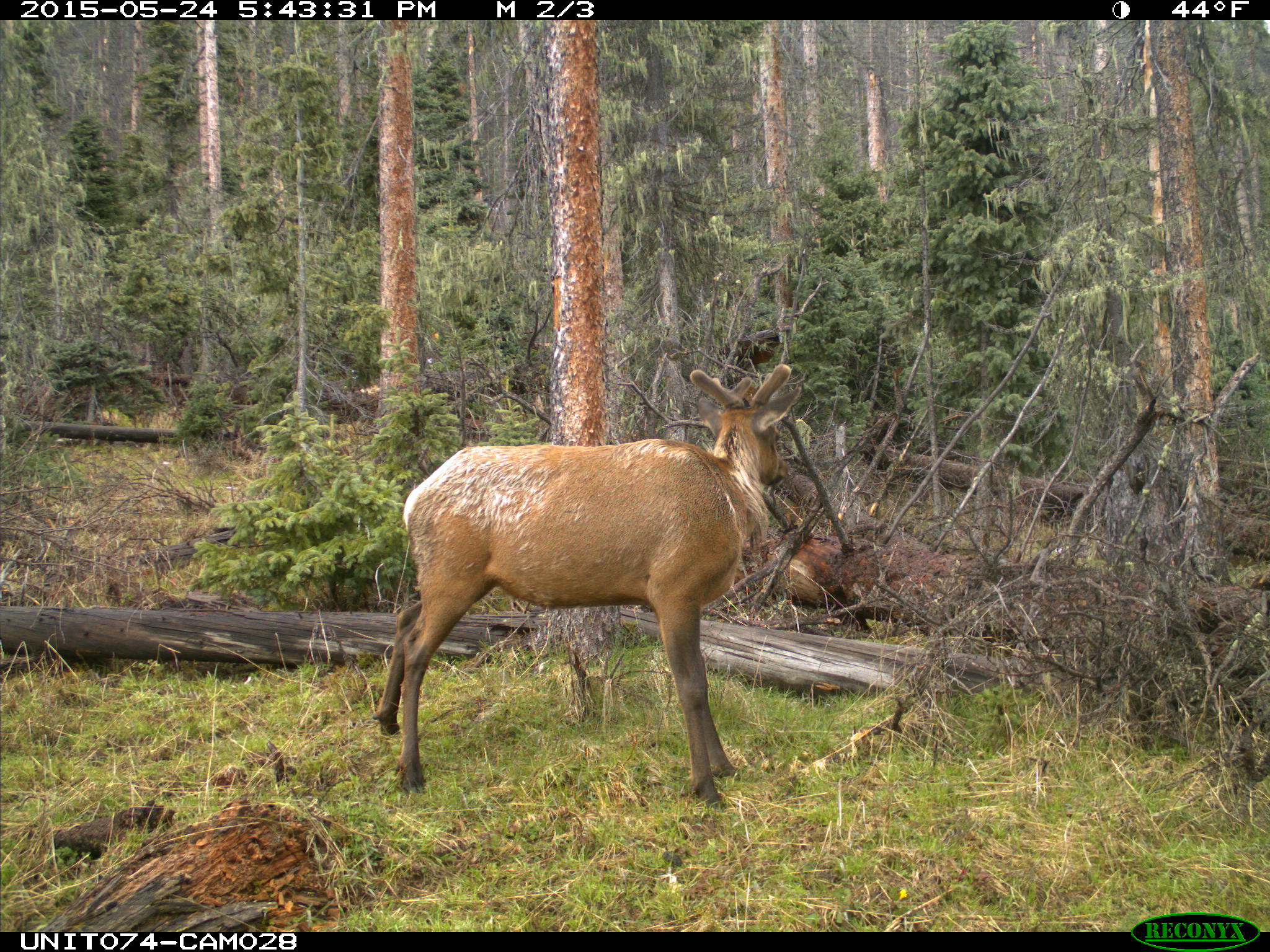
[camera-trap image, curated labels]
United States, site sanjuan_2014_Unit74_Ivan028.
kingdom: Animalia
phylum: Chordata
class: Mammalia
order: Artiodactyla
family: Cervidae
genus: Cervus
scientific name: Cervus elaphus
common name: red deer